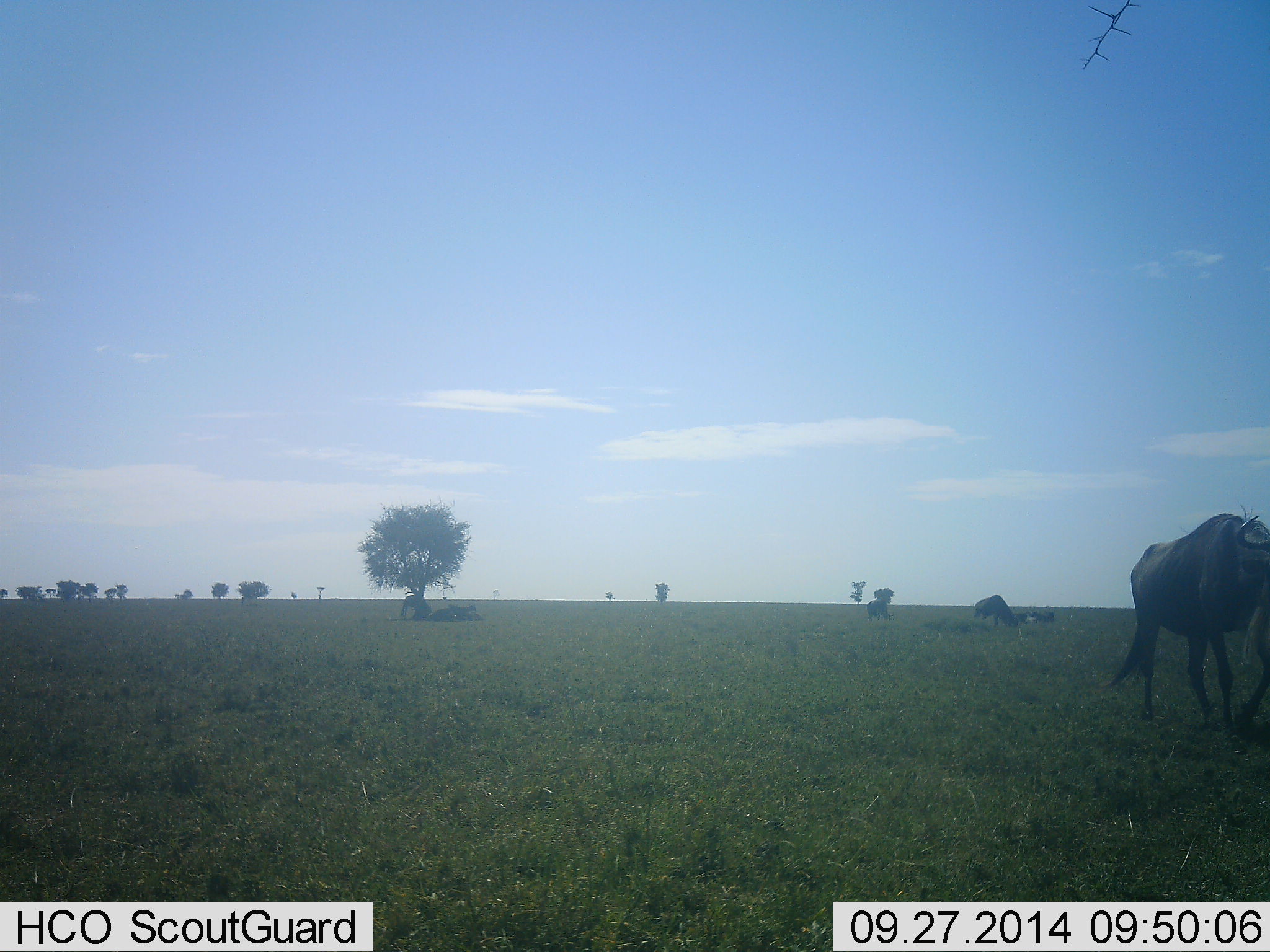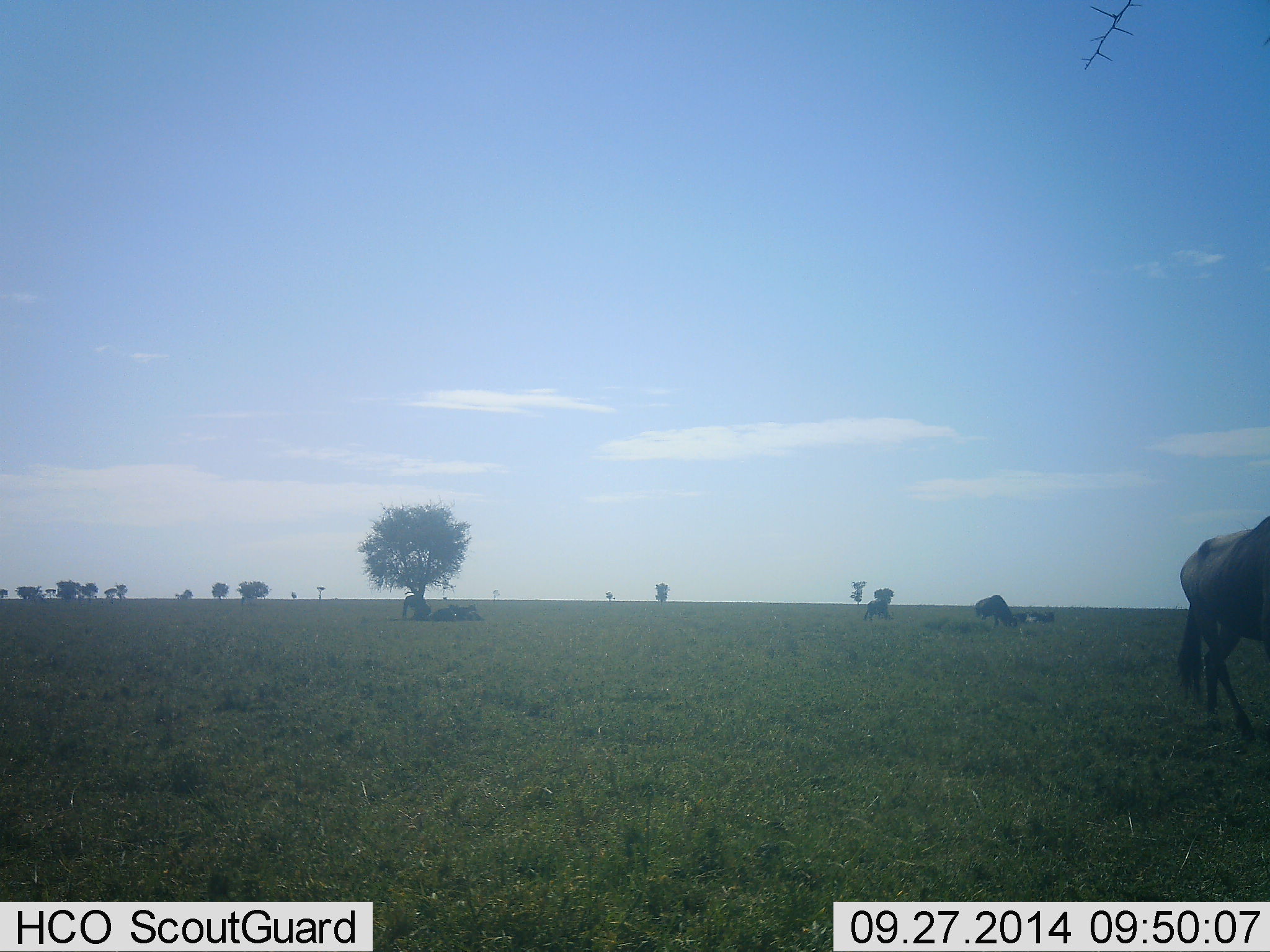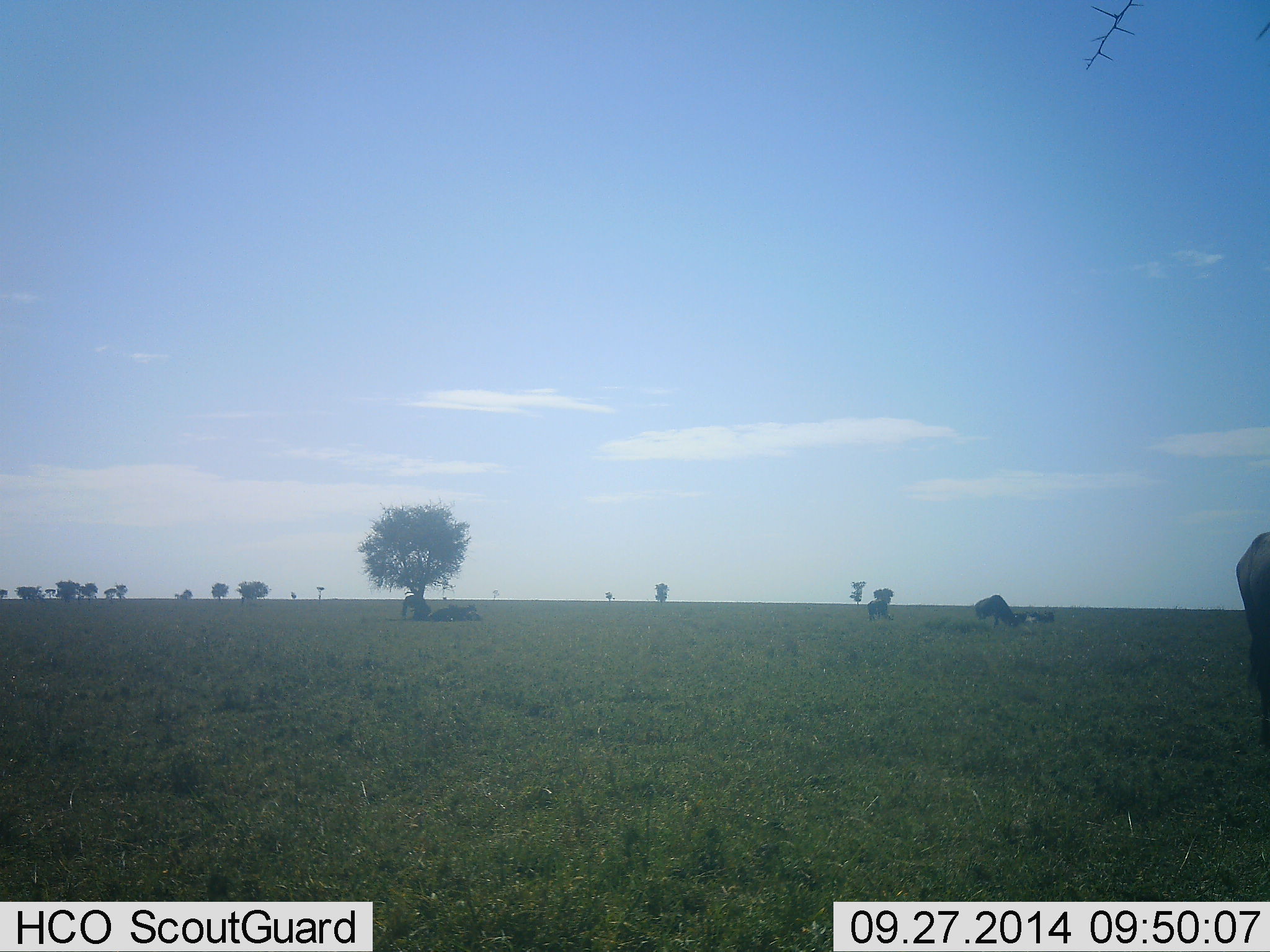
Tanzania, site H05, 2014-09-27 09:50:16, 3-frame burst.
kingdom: Animalia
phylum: Chordata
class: Mammalia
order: Artiodactyla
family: Bovidae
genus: Connochaetes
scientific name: Connochaetes taurinus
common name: blue wildebeest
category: wildebeest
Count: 5.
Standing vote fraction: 20%.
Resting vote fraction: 50%.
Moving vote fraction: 80%.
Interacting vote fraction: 0%.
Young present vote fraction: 0%.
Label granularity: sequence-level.